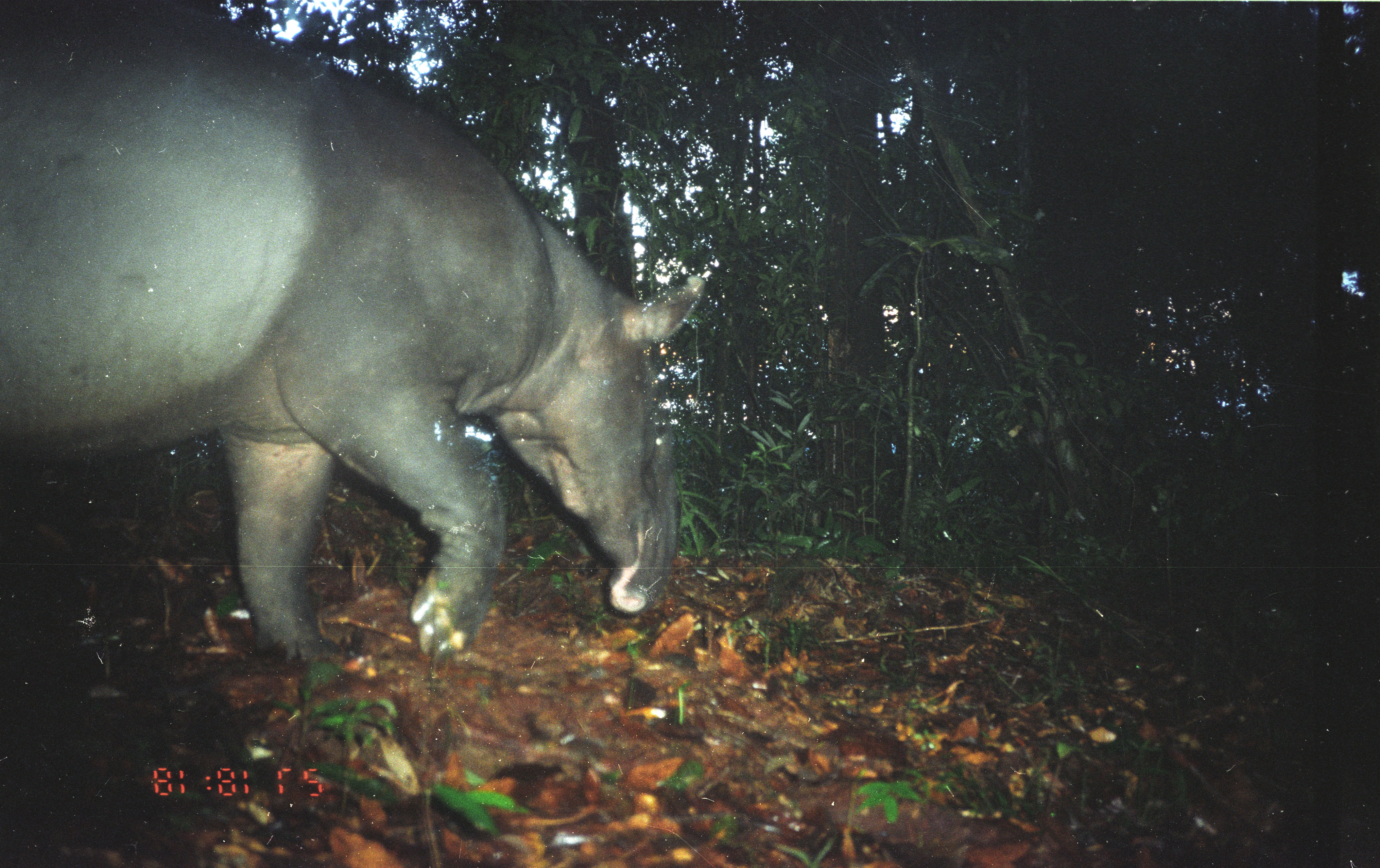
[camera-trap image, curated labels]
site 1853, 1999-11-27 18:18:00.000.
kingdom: Animalia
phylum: Chordata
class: Mammalia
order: Perissodactyla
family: Tapiridae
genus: Tapirus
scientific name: Tapirus indicus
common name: malayan tapir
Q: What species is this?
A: Tapirus indicus (malayan tapir).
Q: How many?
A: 1.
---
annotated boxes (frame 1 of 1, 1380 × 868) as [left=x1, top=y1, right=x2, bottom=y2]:
tapirus indicus: [left=0, top=0, right=707, bottom=673]